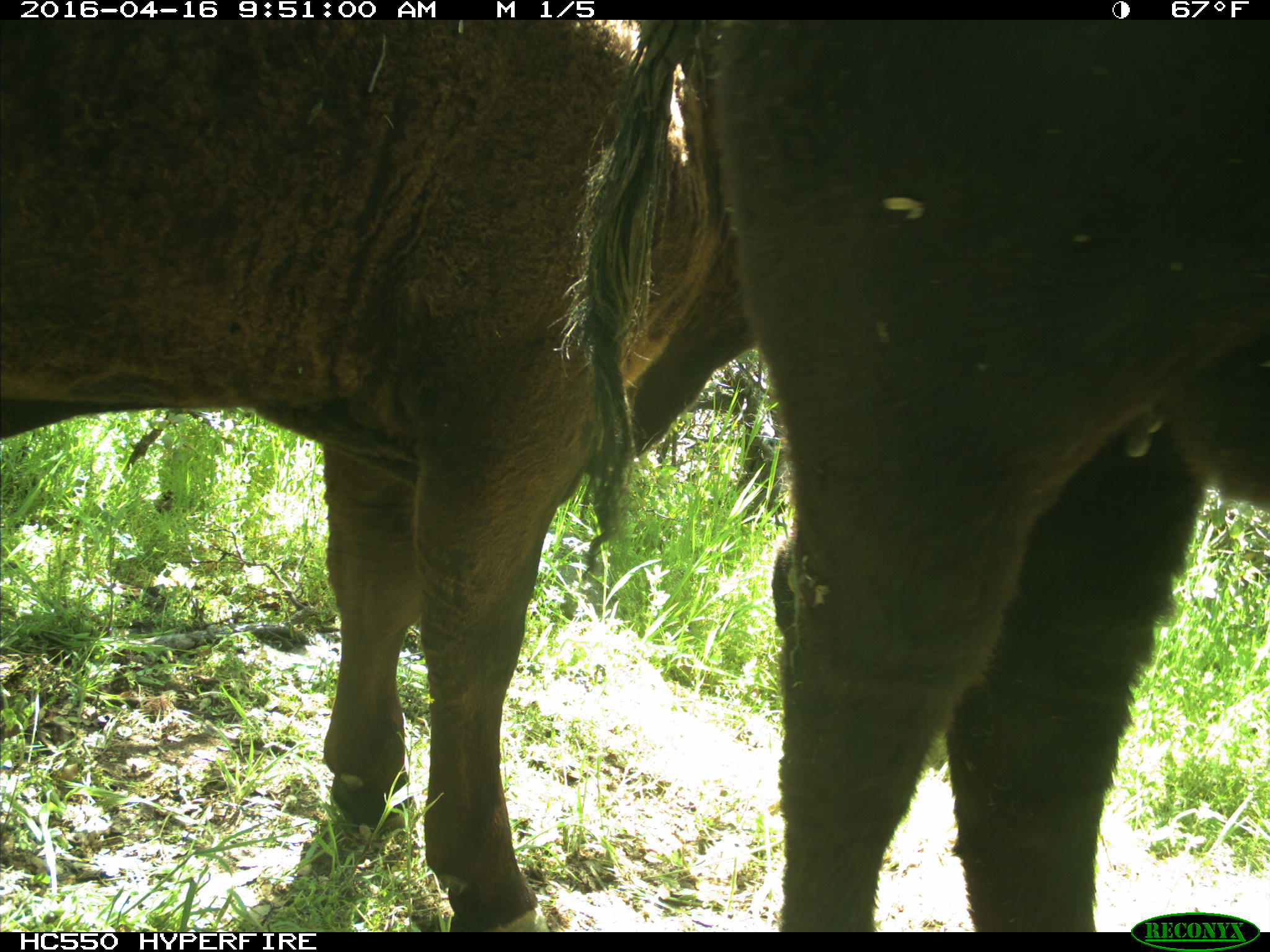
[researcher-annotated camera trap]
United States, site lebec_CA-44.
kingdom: Animalia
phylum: Chordata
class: Mammalia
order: Artiodactyla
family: Bovidae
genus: Bos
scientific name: Bos taurus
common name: domestic cow